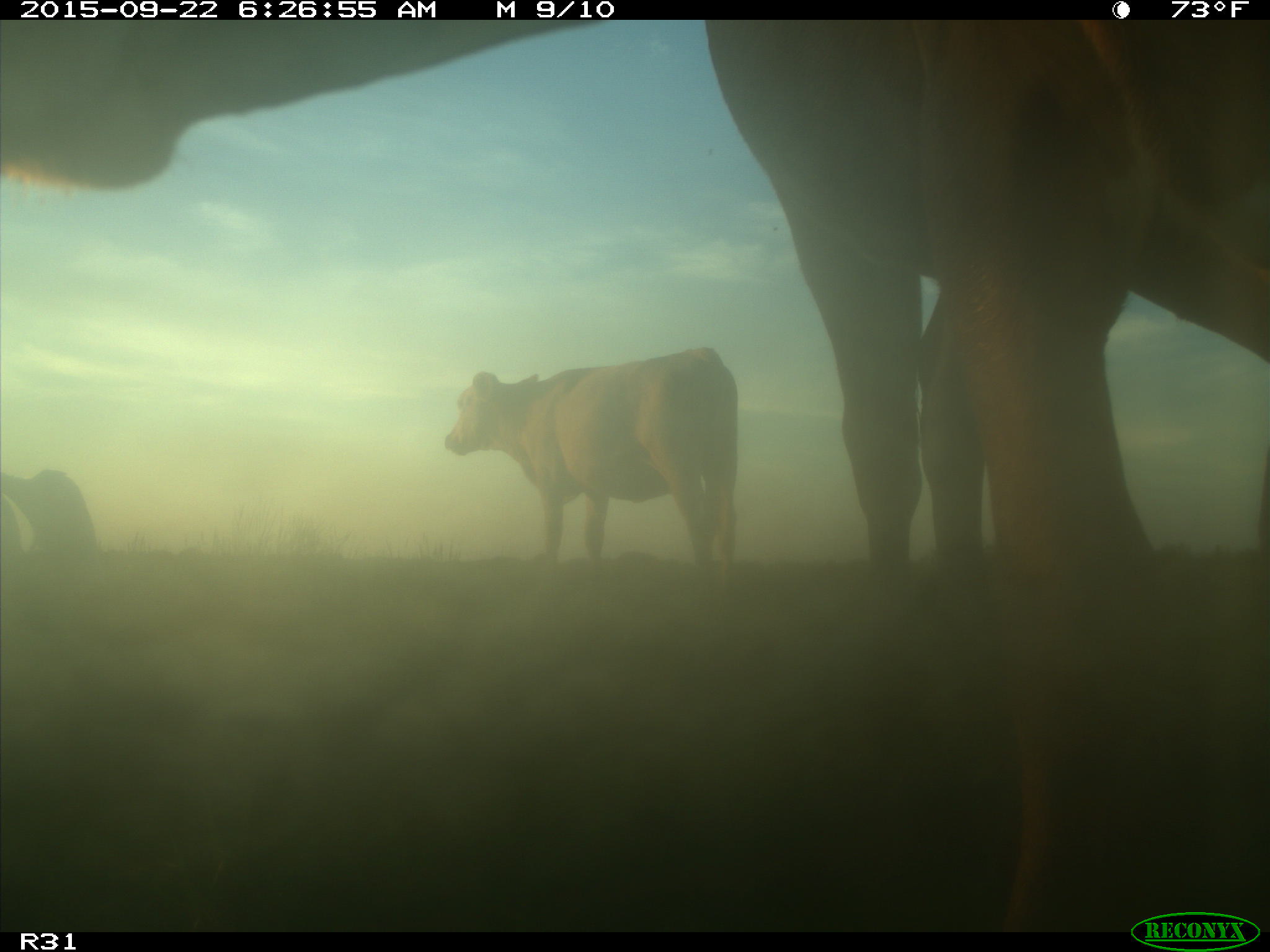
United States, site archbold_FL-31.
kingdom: Animalia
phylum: Chordata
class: Mammalia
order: Artiodactyla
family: Bovidae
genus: Bos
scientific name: Bos taurus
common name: domestic cow